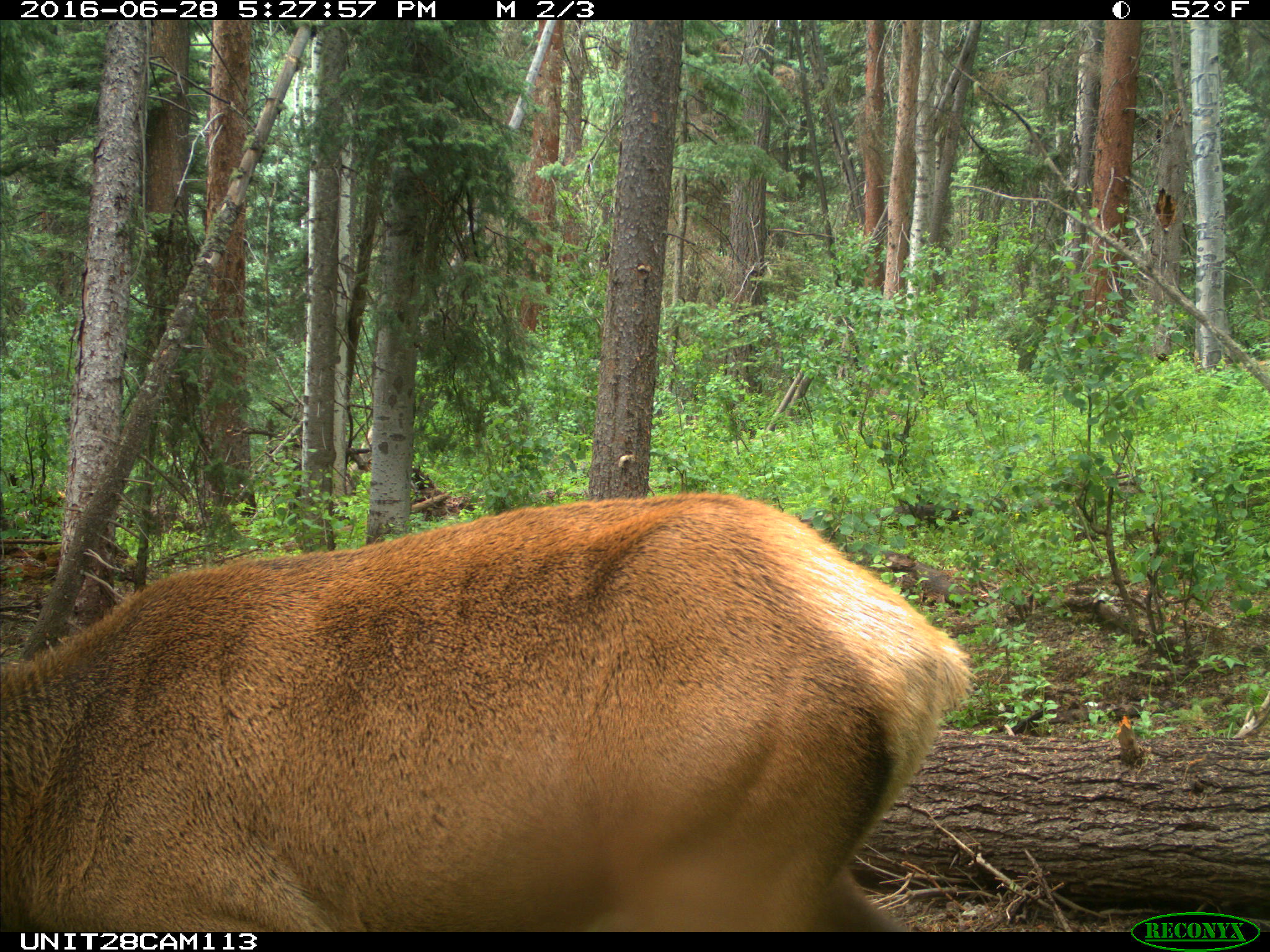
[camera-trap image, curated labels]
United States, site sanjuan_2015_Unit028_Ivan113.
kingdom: Animalia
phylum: Chordata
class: Mammalia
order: Artiodactyla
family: Cervidae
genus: Cervus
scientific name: Cervus elaphus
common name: red deer